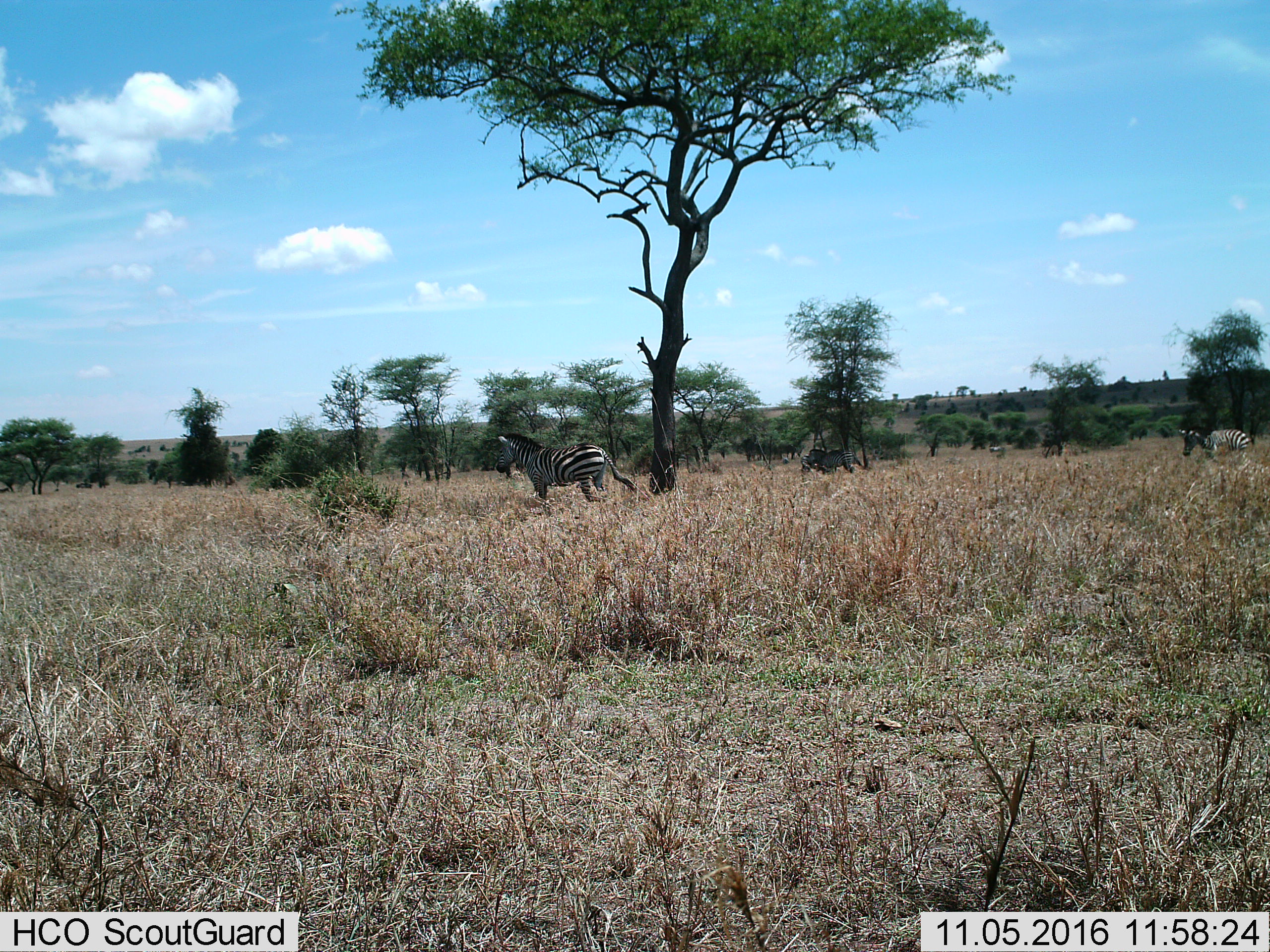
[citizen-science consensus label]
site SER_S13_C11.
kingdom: Animalia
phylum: Chordata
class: Mammalia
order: Perissodactyla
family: Equidae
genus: Equus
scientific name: Equus quagga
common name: plains zebra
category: zebraplains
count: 4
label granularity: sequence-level